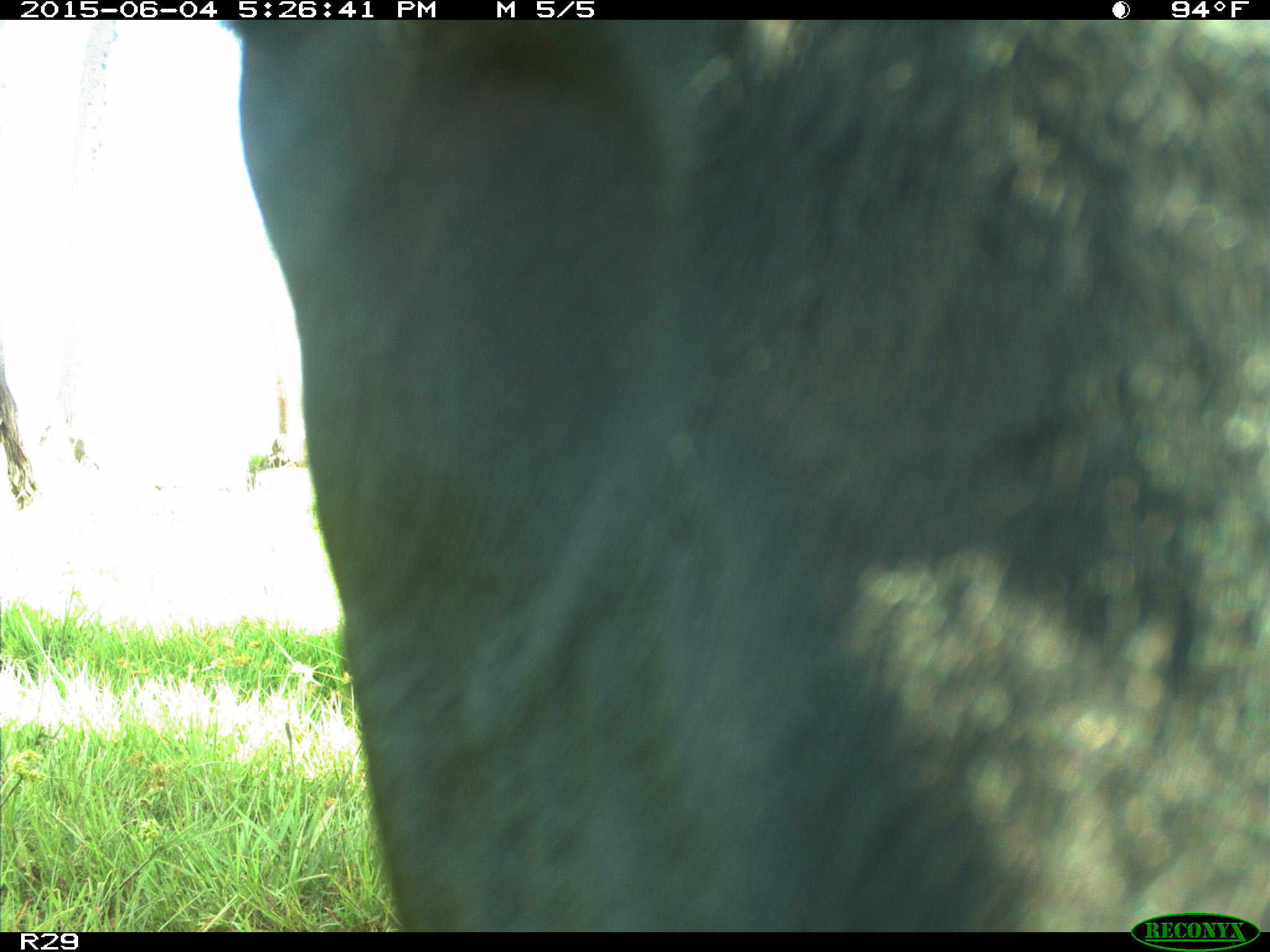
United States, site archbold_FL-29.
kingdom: Animalia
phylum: Chordata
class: Mammalia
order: Artiodactyla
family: Bovidae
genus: Bos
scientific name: Bos taurus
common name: domestic cow